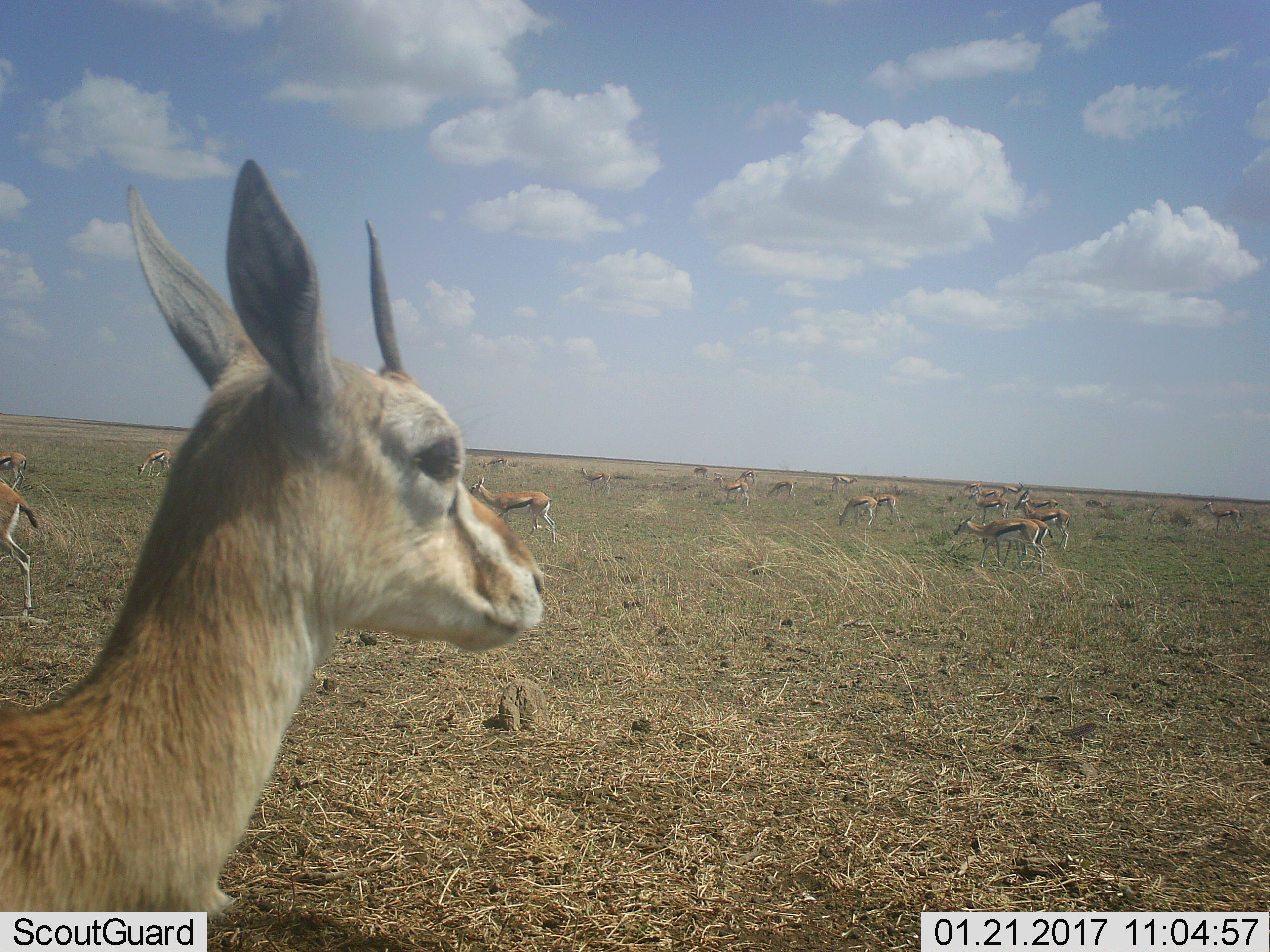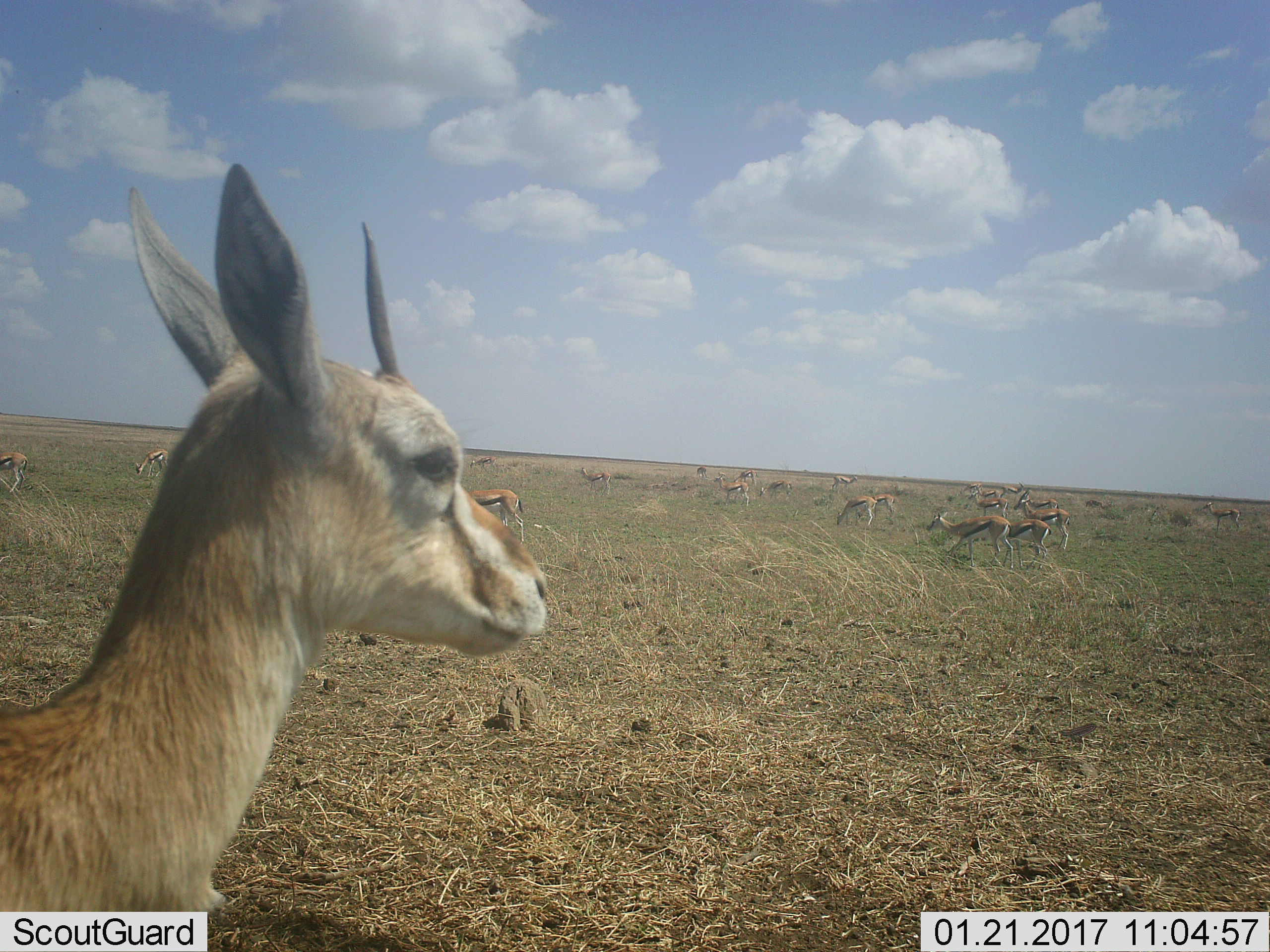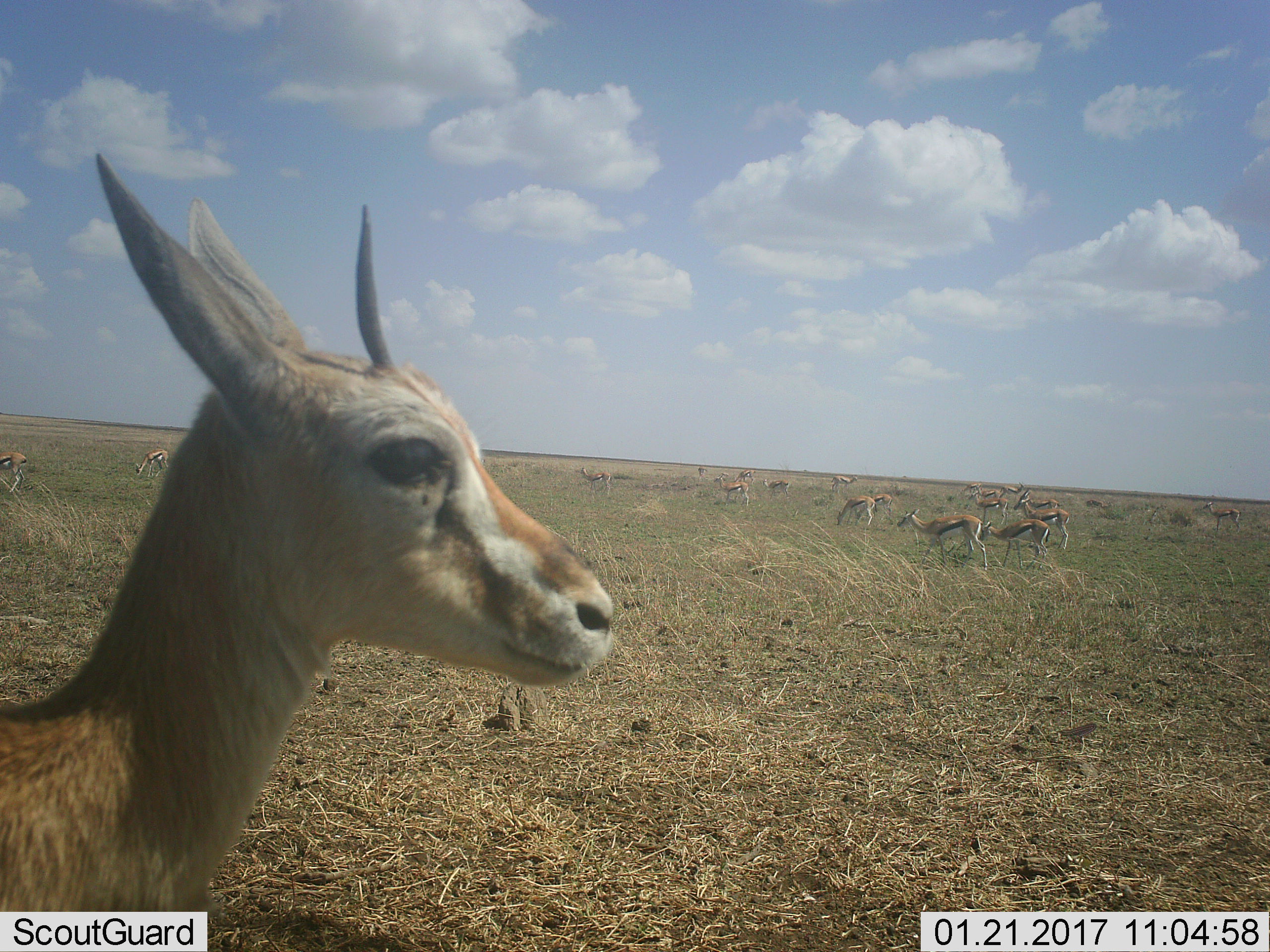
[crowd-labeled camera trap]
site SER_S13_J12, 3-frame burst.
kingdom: Animalia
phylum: Chordata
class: Mammalia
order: Artiodactyla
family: Bovidae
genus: Eudorcas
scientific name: Eudorcas thomsonii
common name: thomson's gazelle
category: gazellethomsons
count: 11-50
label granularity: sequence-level